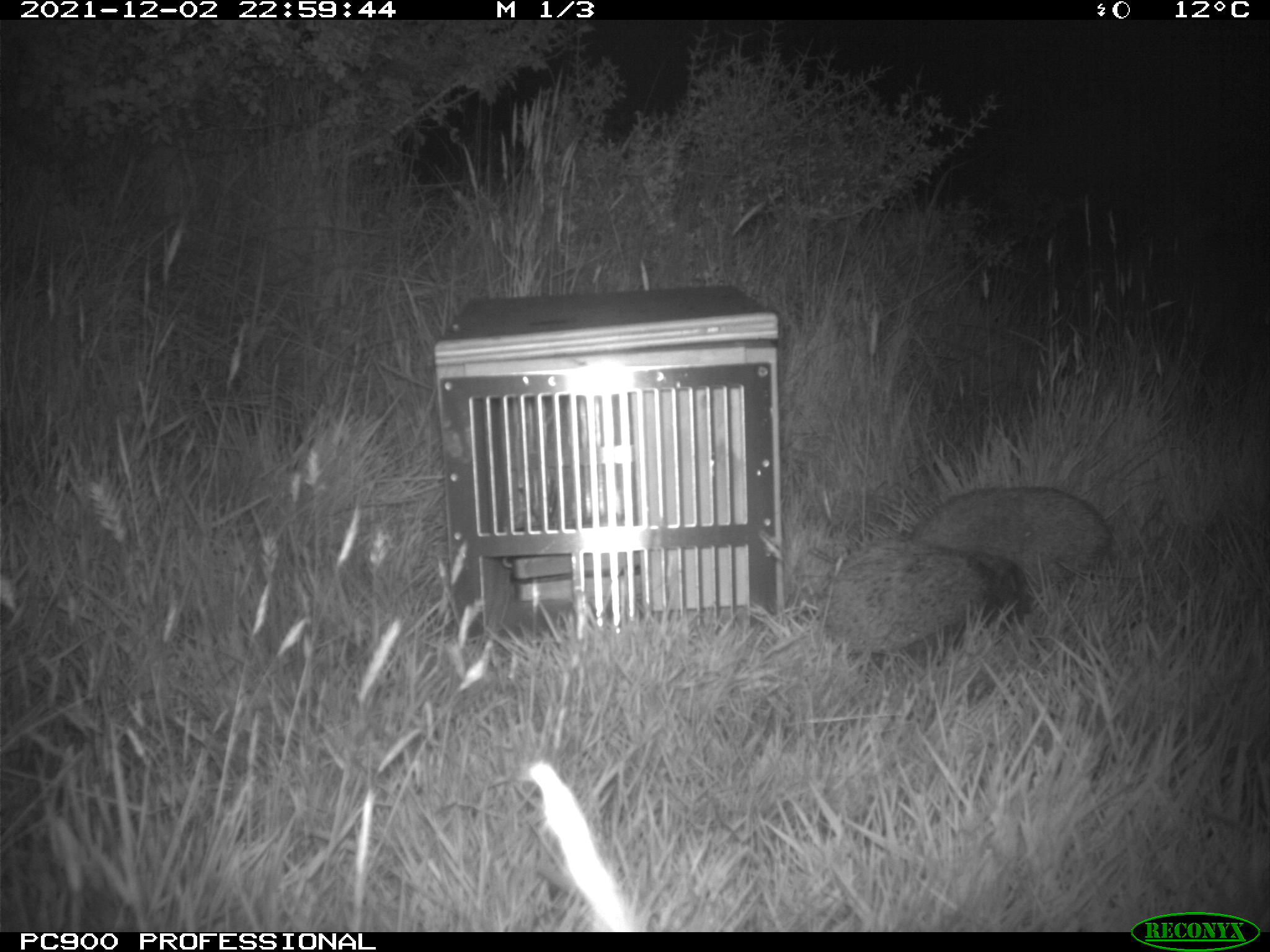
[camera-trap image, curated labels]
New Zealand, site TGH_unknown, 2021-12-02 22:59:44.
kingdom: Animalia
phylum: Chordata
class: Mammalia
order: Eulipotyphla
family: Erinaceidae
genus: Erinaceus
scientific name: Erinaceus europaeus europaeus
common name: european hedgehog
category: hedgehog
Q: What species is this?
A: Hedgehog (european hedgehog) (Erinaceus europaeus europaeus).